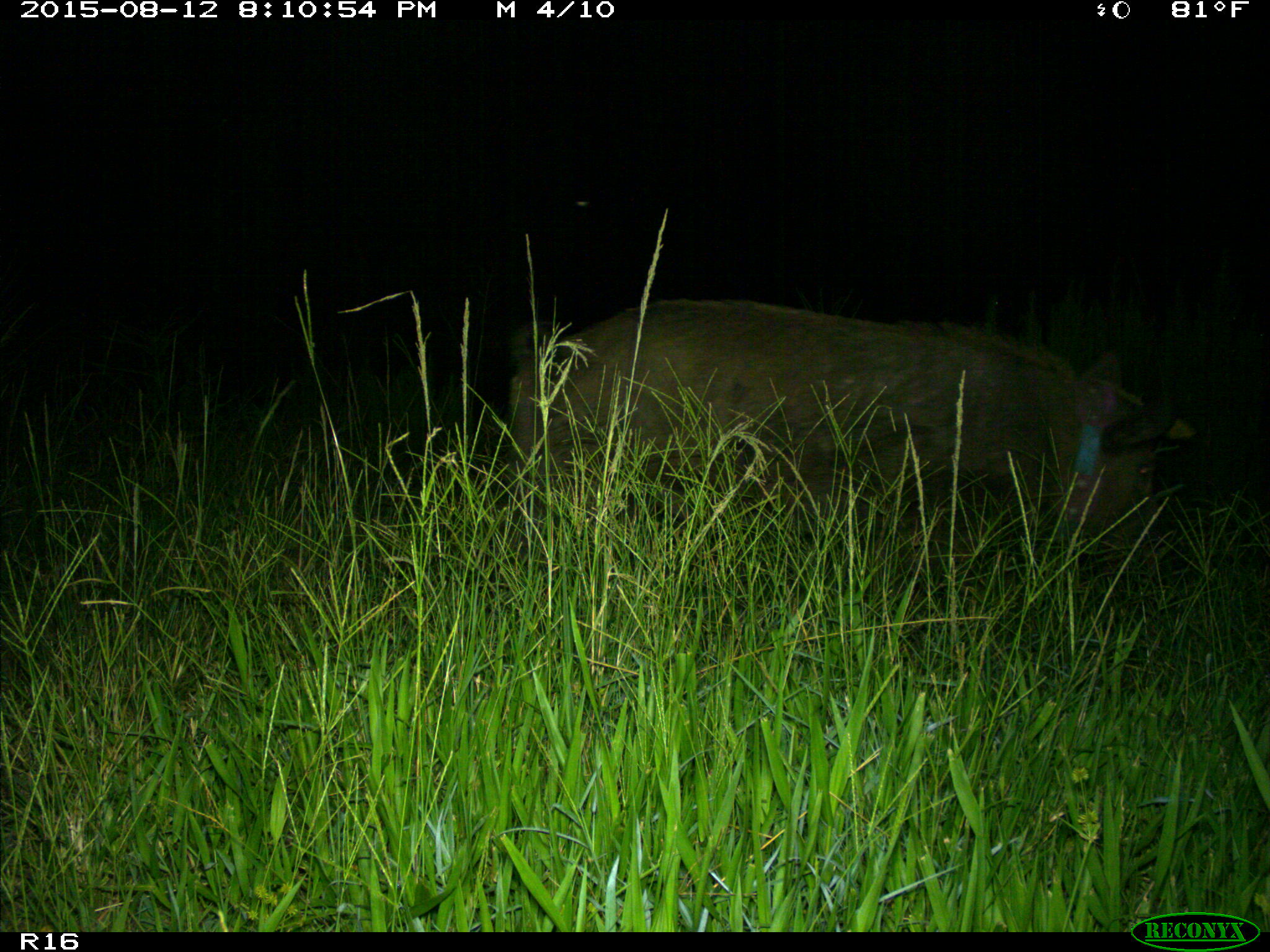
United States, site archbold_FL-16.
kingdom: Animalia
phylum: Chordata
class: Mammalia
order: Artiodactyla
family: Suidae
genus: Sus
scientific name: Sus scrofa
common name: wild boar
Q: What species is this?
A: Sus scrofa (wild boar).